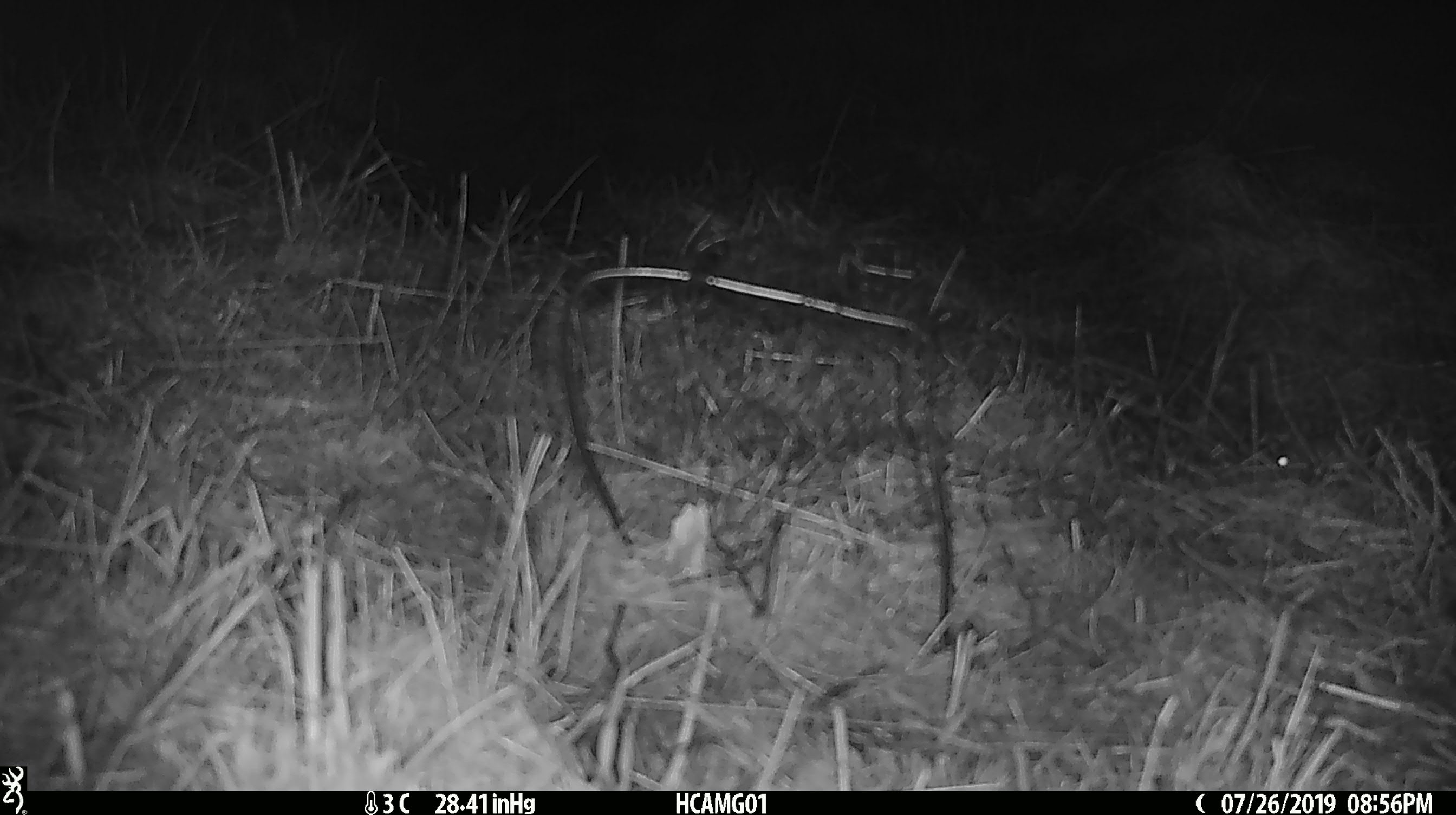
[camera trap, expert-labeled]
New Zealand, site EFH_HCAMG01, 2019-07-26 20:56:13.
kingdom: Animalia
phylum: Chordata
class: Mammalia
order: Rodentia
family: Muridae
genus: Mus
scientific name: Mus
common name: mouse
Mouse (Mus).